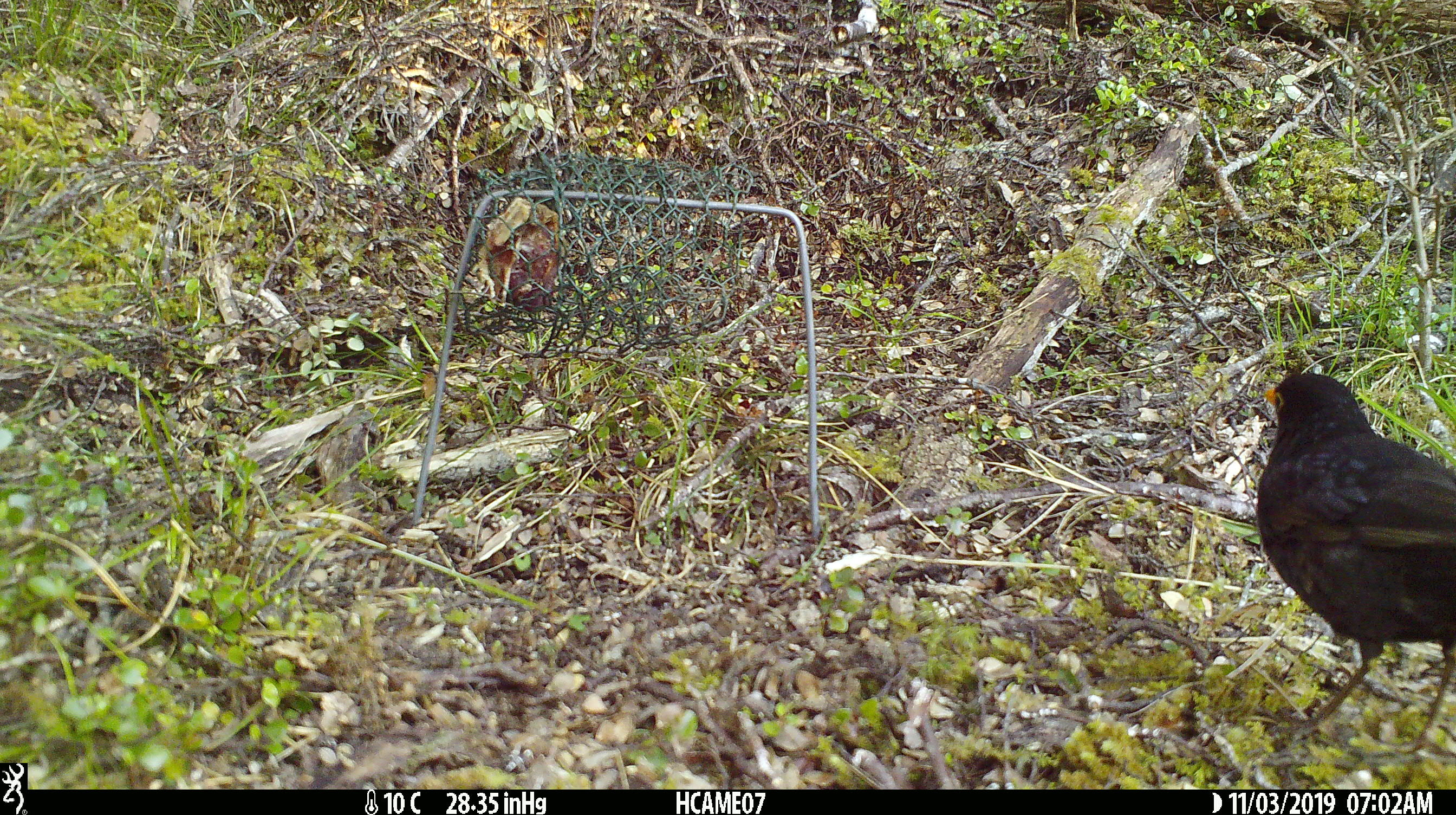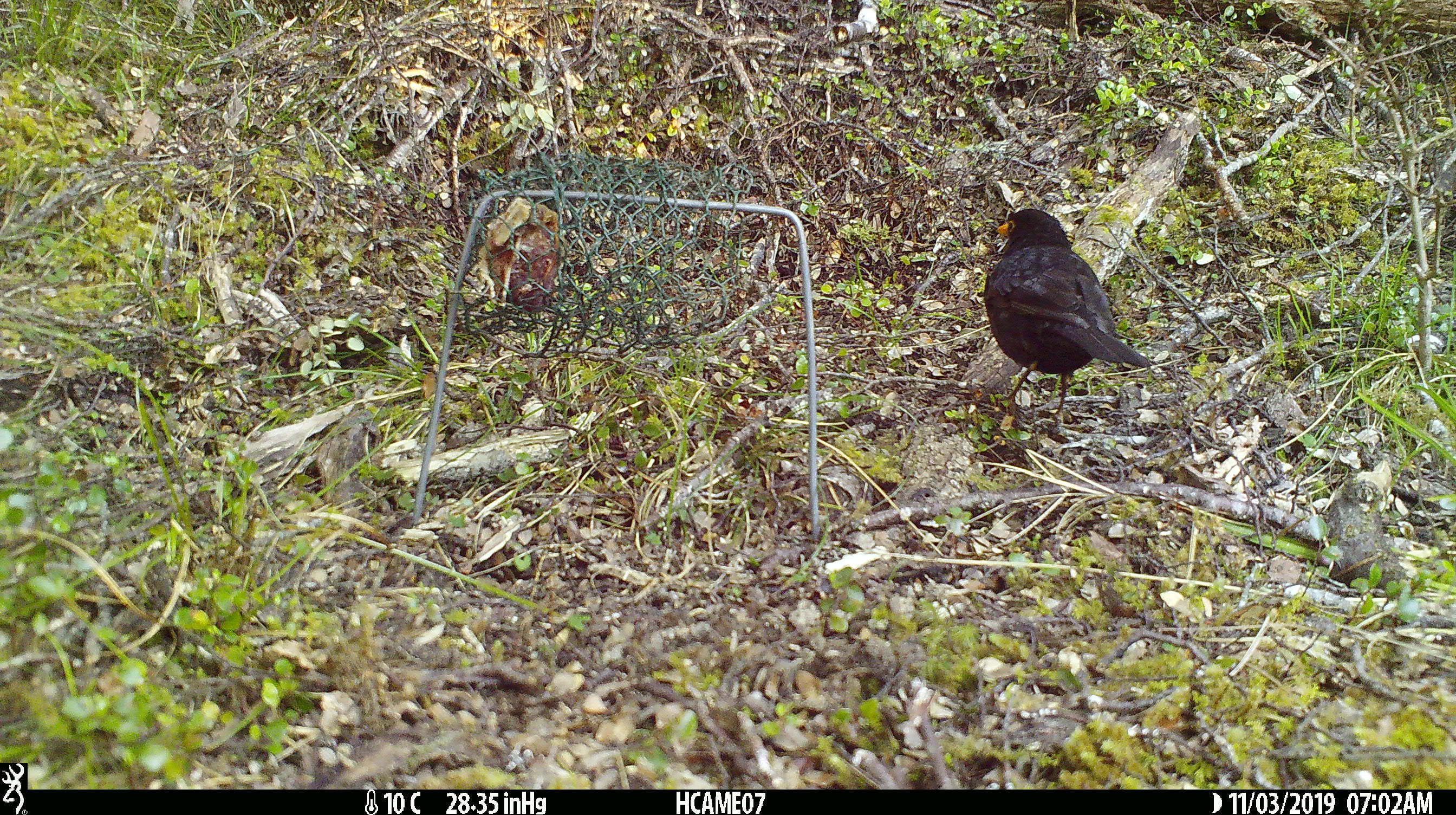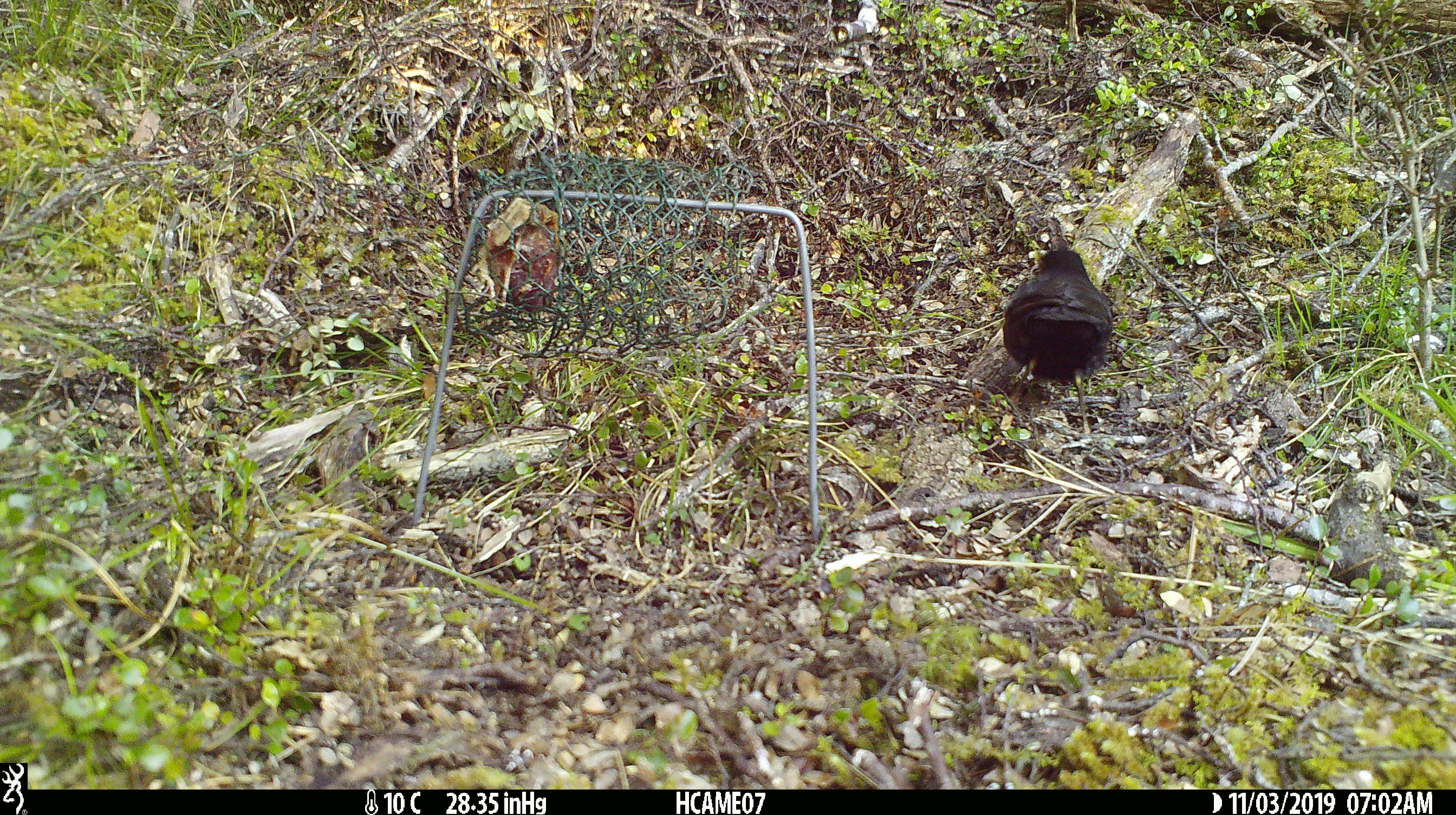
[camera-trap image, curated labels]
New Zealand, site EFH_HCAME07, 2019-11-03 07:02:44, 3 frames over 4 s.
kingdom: Animalia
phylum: Chordata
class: Aves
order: Passeriformes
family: Turdidae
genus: Turdus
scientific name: Turdus merula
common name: eurasian blackbird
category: blackbird